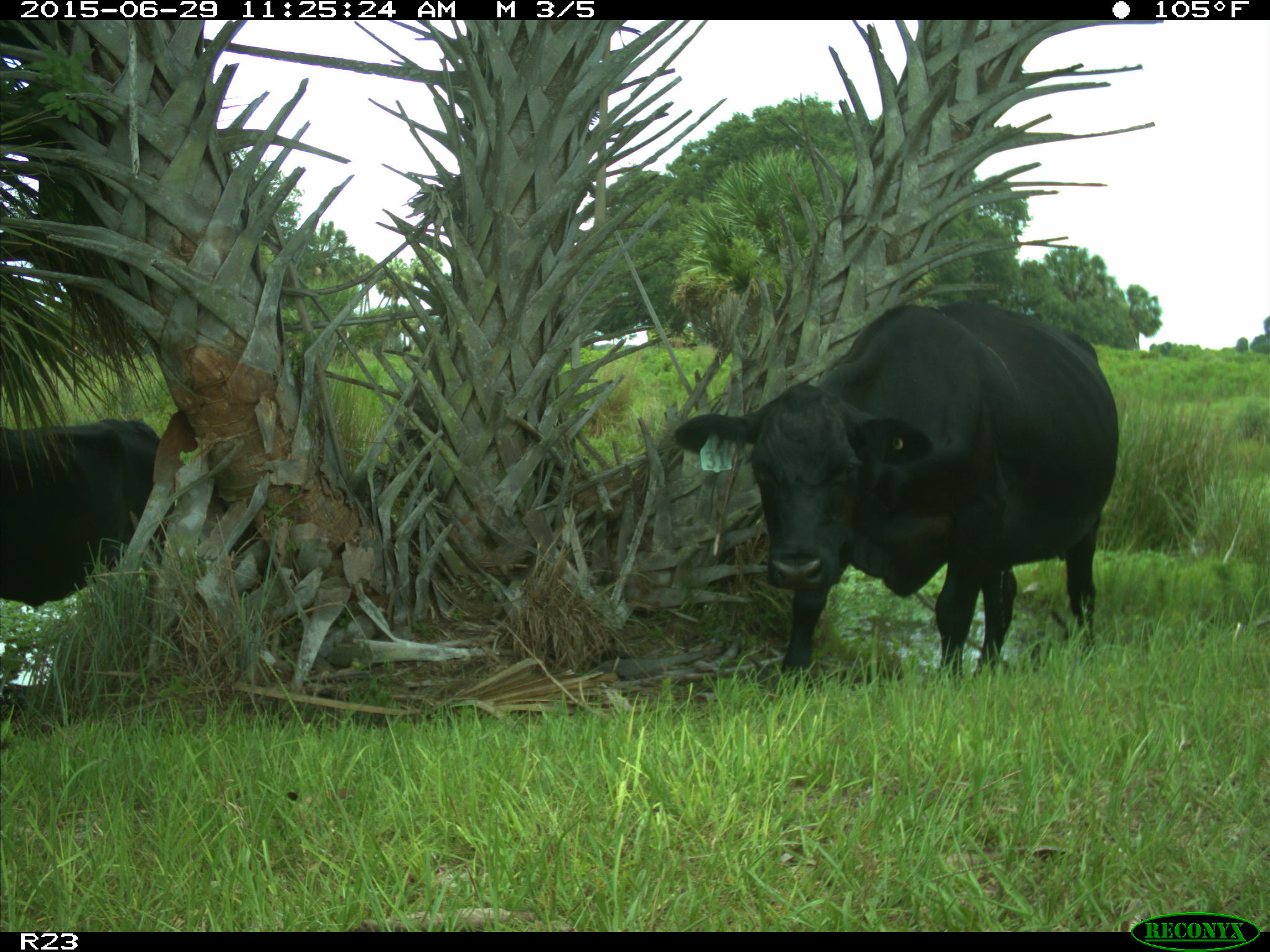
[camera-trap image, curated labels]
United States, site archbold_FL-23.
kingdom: Animalia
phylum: Chordata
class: Mammalia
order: Artiodactyla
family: Bovidae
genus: Bos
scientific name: Bos taurus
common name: domestic cow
Bos taurus (domestic cow).